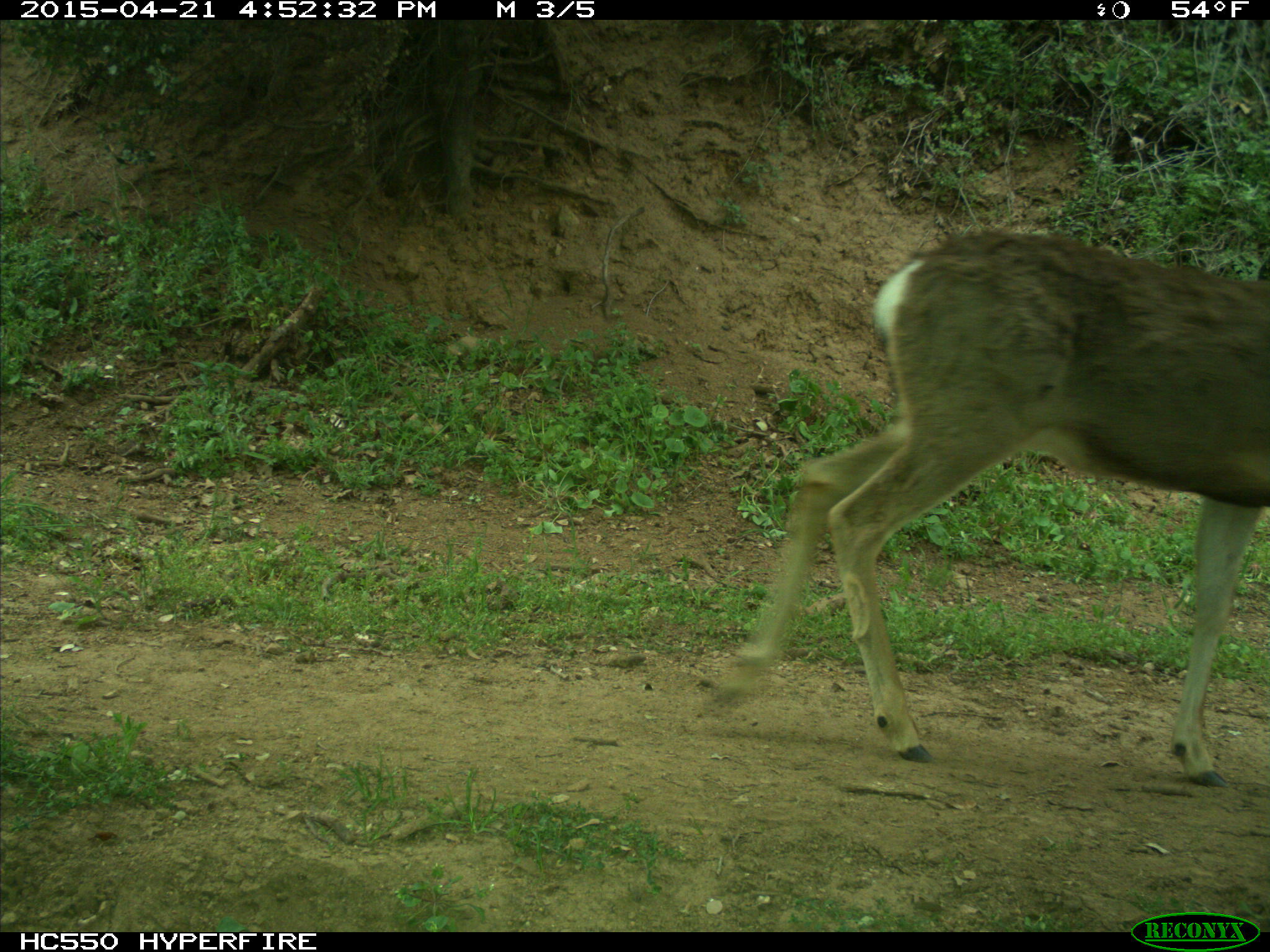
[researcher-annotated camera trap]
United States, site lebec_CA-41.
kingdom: Animalia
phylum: Chordata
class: Mammalia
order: Artiodactyla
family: Cervidae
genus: Odocoileus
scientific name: Odocoileus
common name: deer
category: unidentified deer